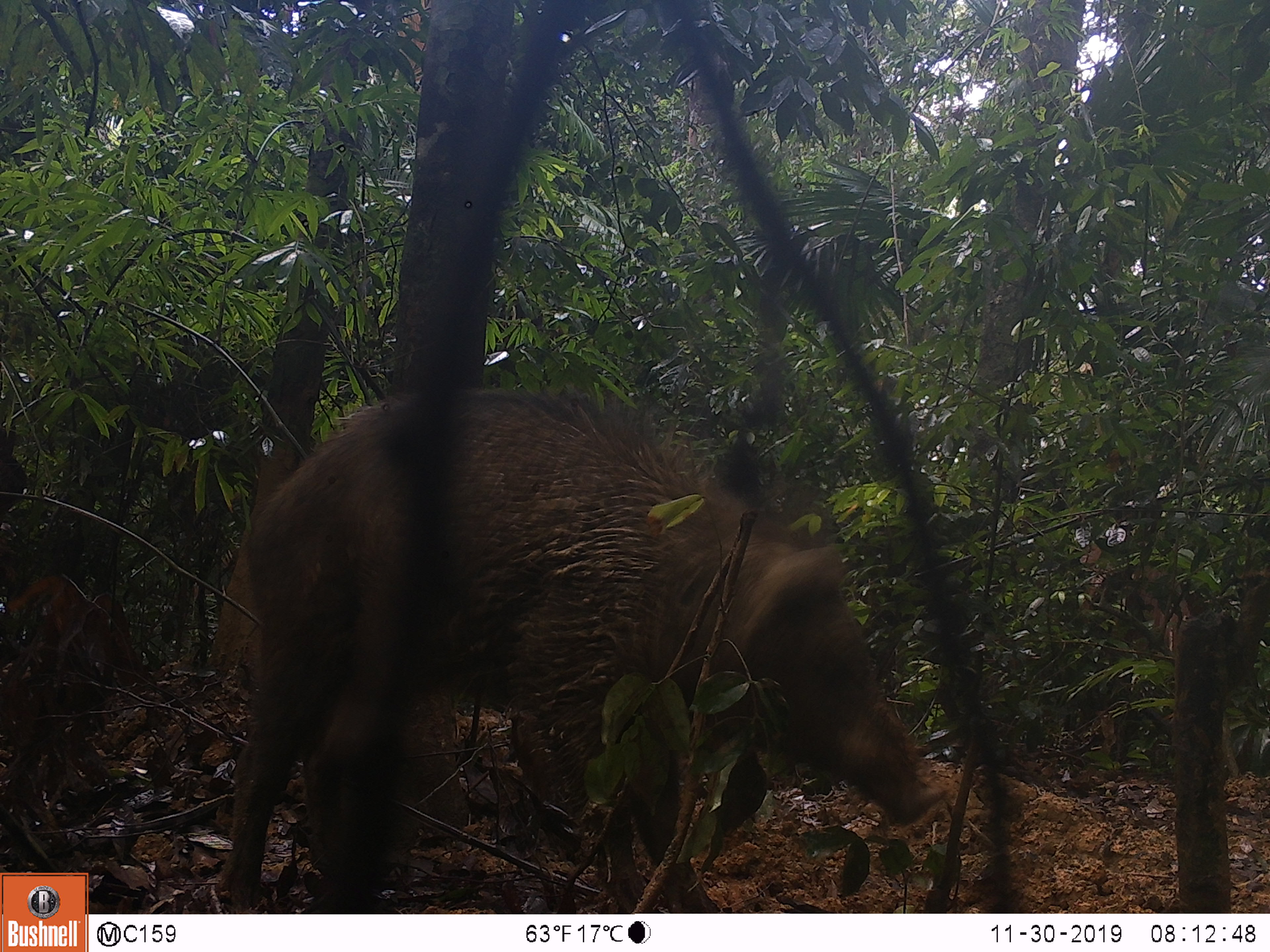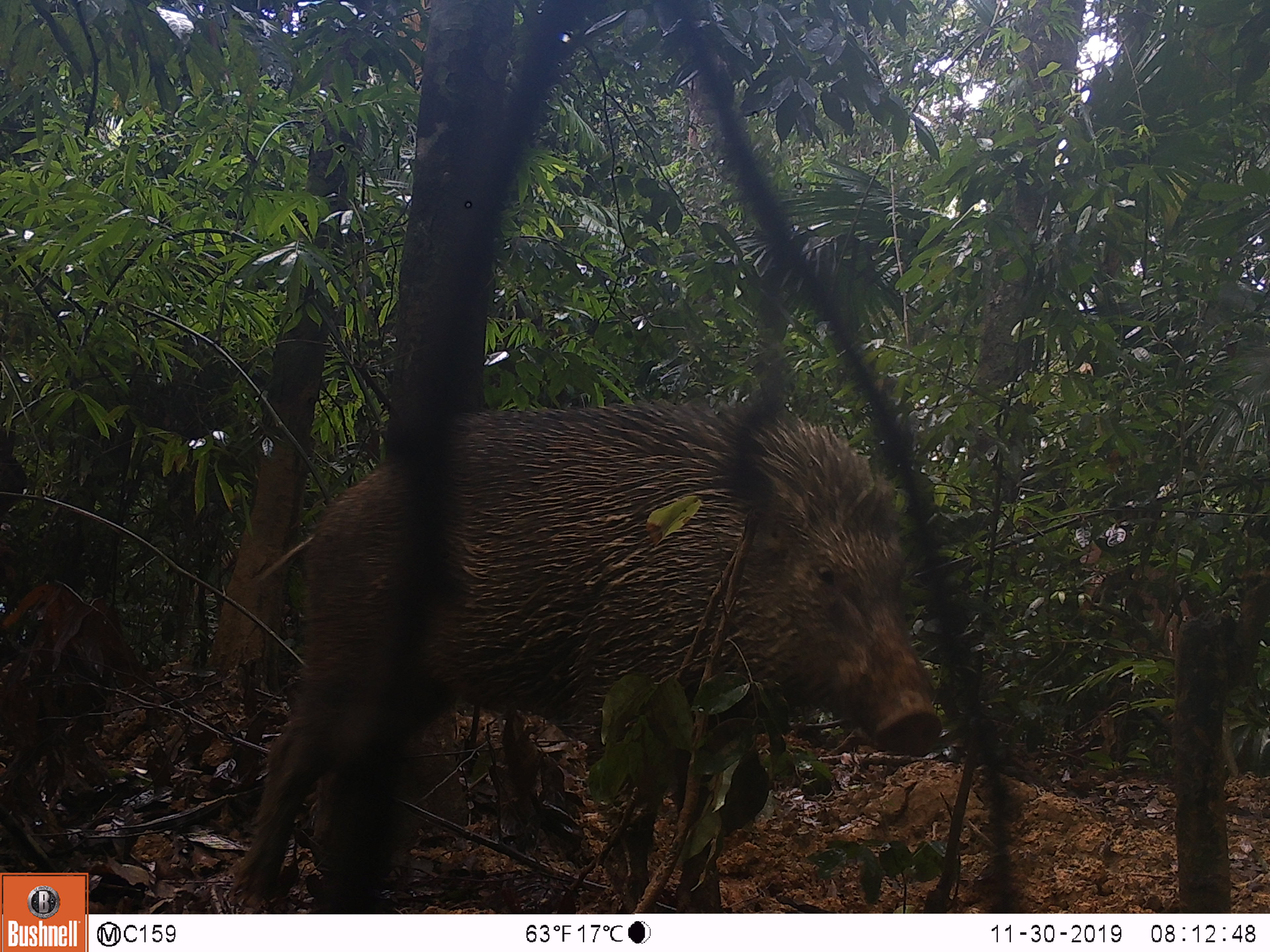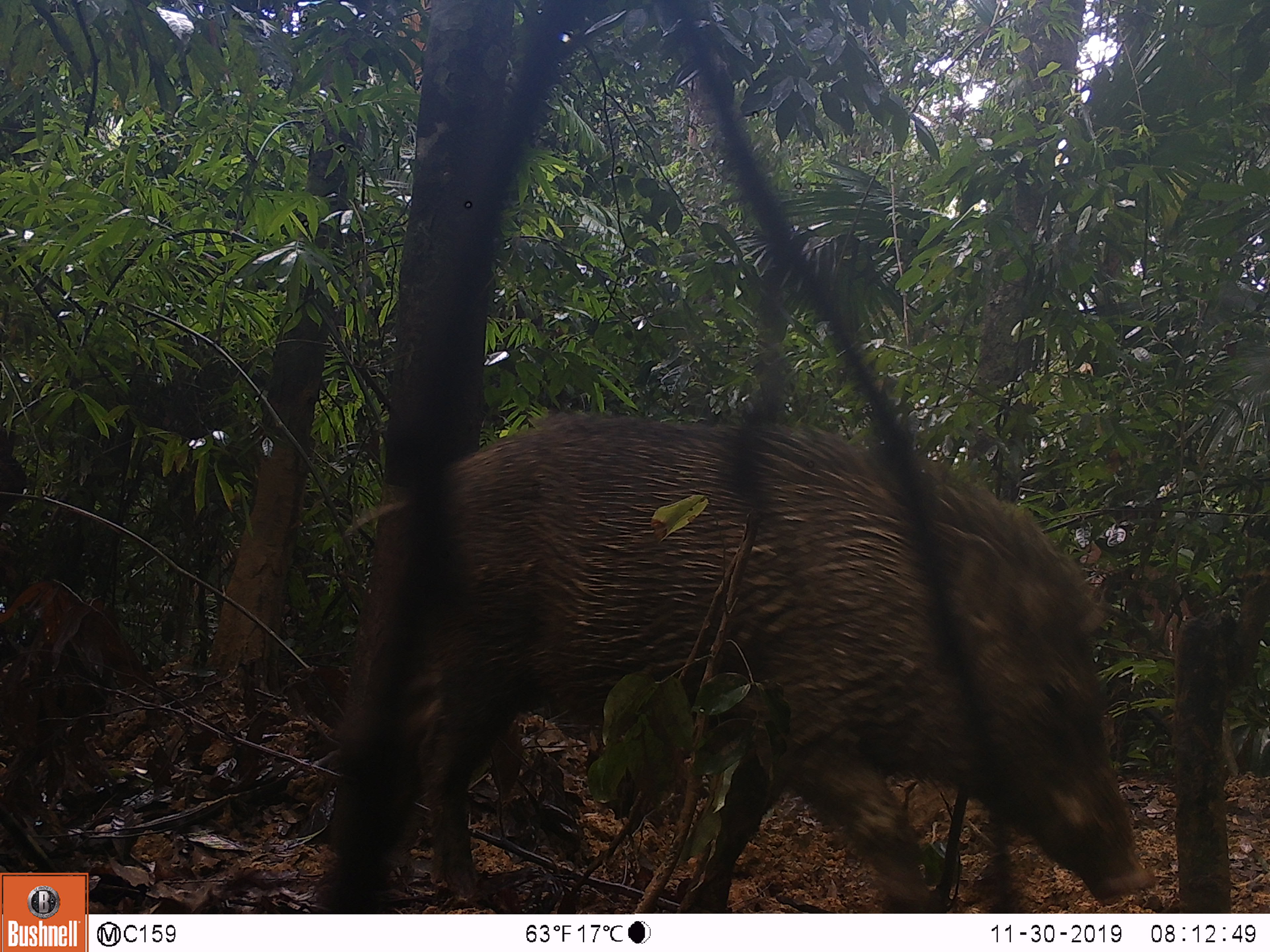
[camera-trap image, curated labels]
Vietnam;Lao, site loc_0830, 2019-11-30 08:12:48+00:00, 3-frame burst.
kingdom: Animalia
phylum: Chordata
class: Mammalia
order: Artiodactyla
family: Suidae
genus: Sus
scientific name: Sus scrofa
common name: eurasian wild pig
Eurasian wild pig (Sus scrofa). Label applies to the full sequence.